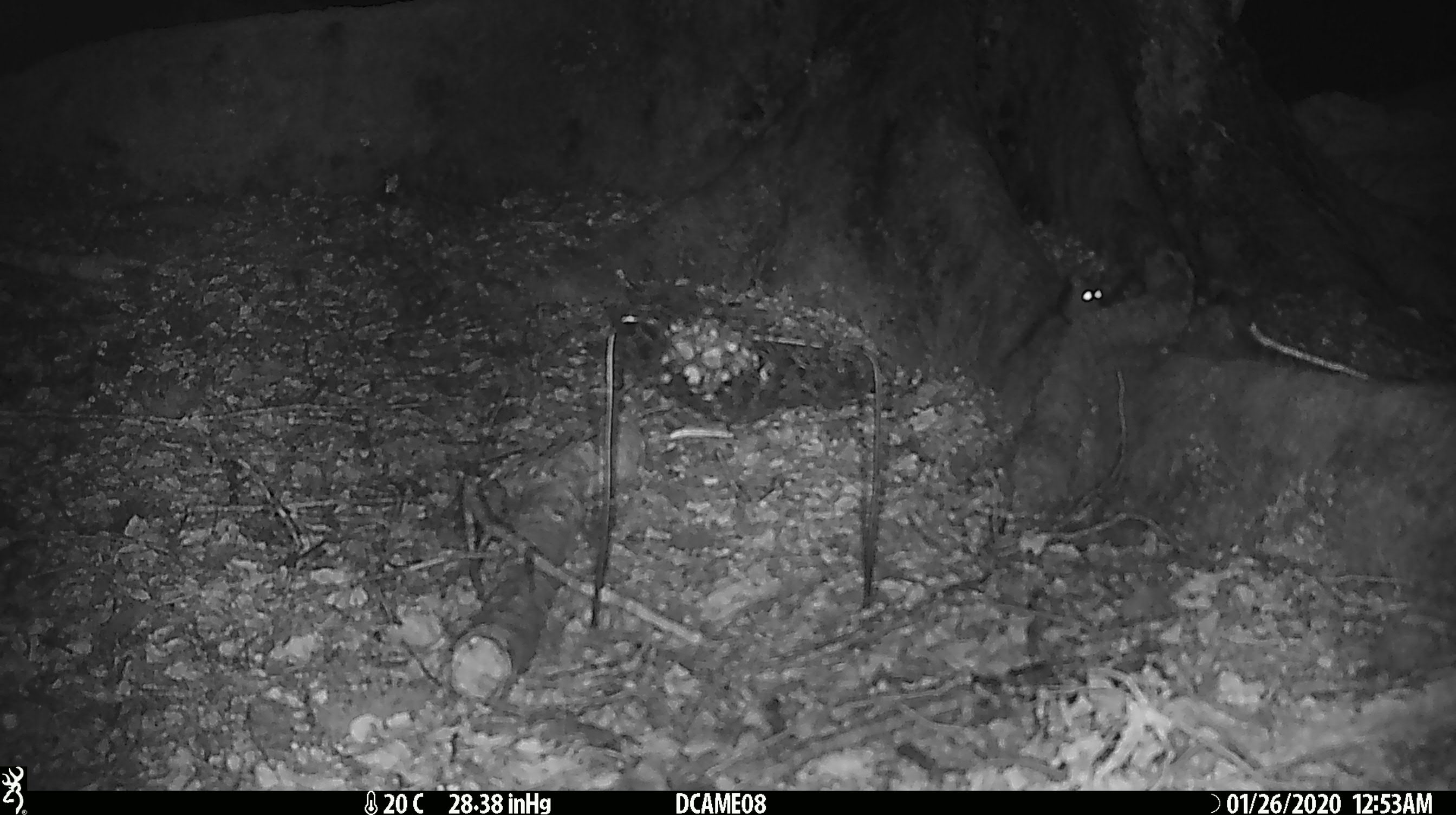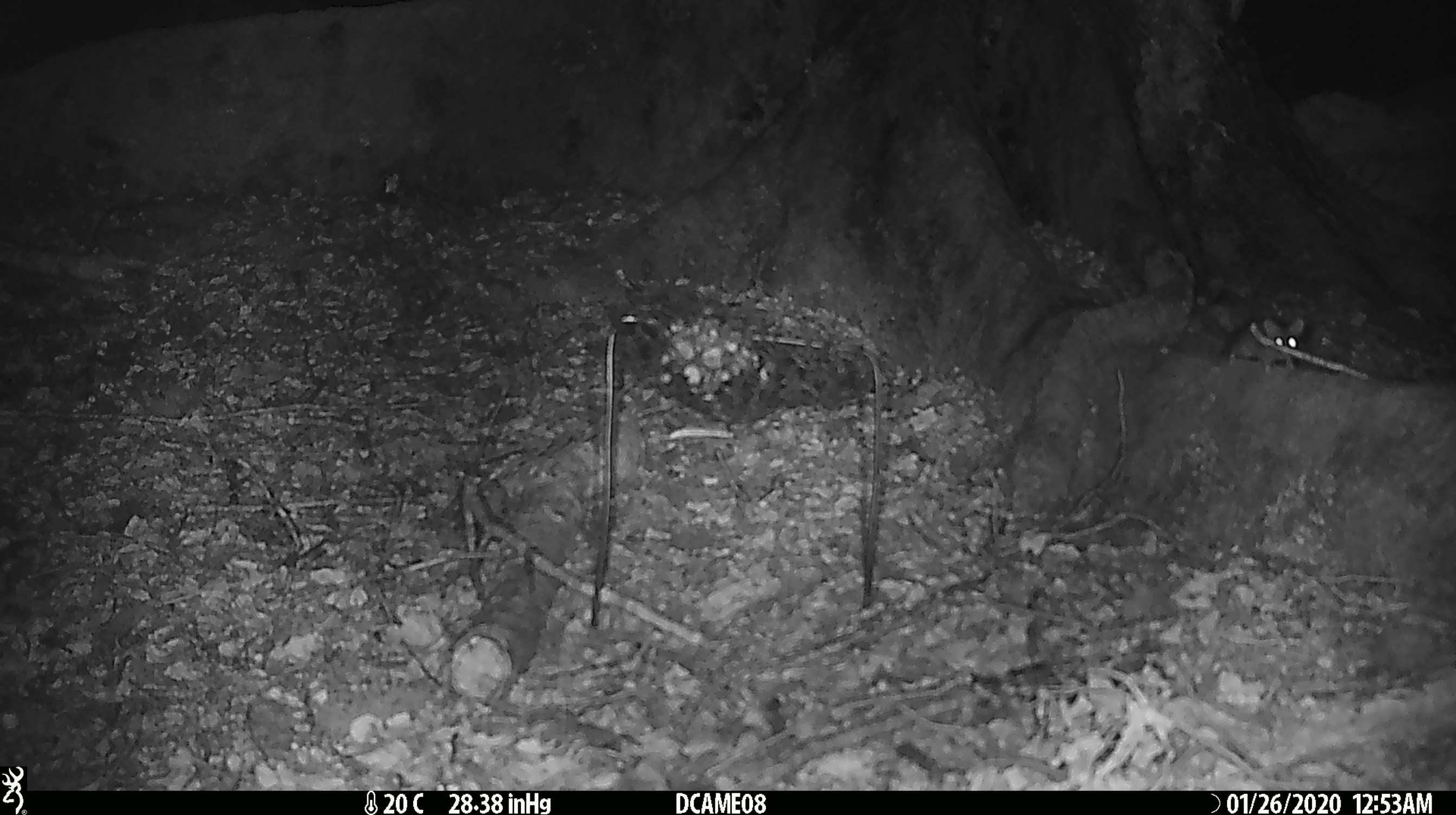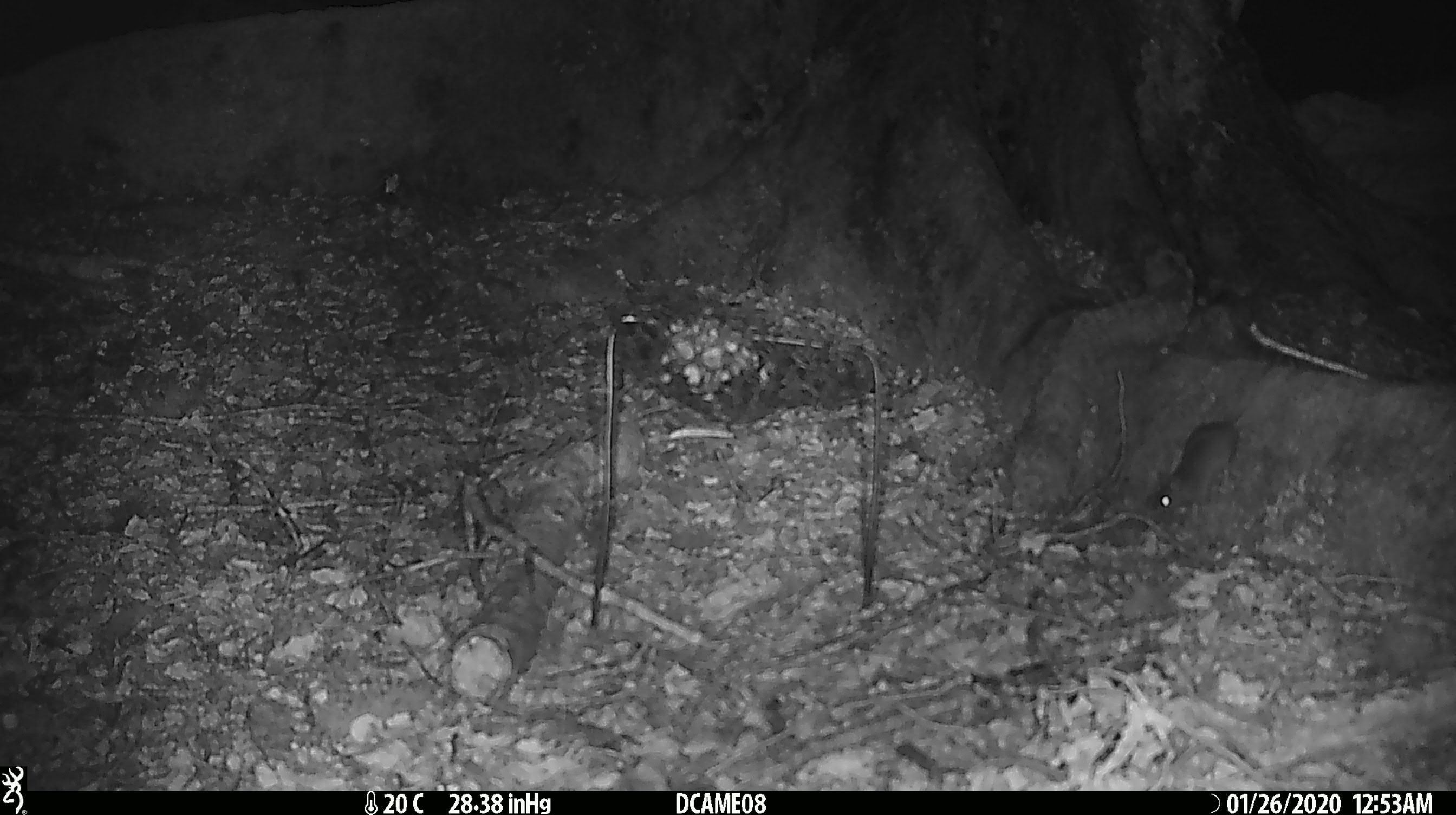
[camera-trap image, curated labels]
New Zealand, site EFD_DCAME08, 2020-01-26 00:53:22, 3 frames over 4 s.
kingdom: Animalia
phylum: Chordata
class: Mammalia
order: Rodentia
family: Muridae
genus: Mus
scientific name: Mus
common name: mouse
Mouse (Mus).